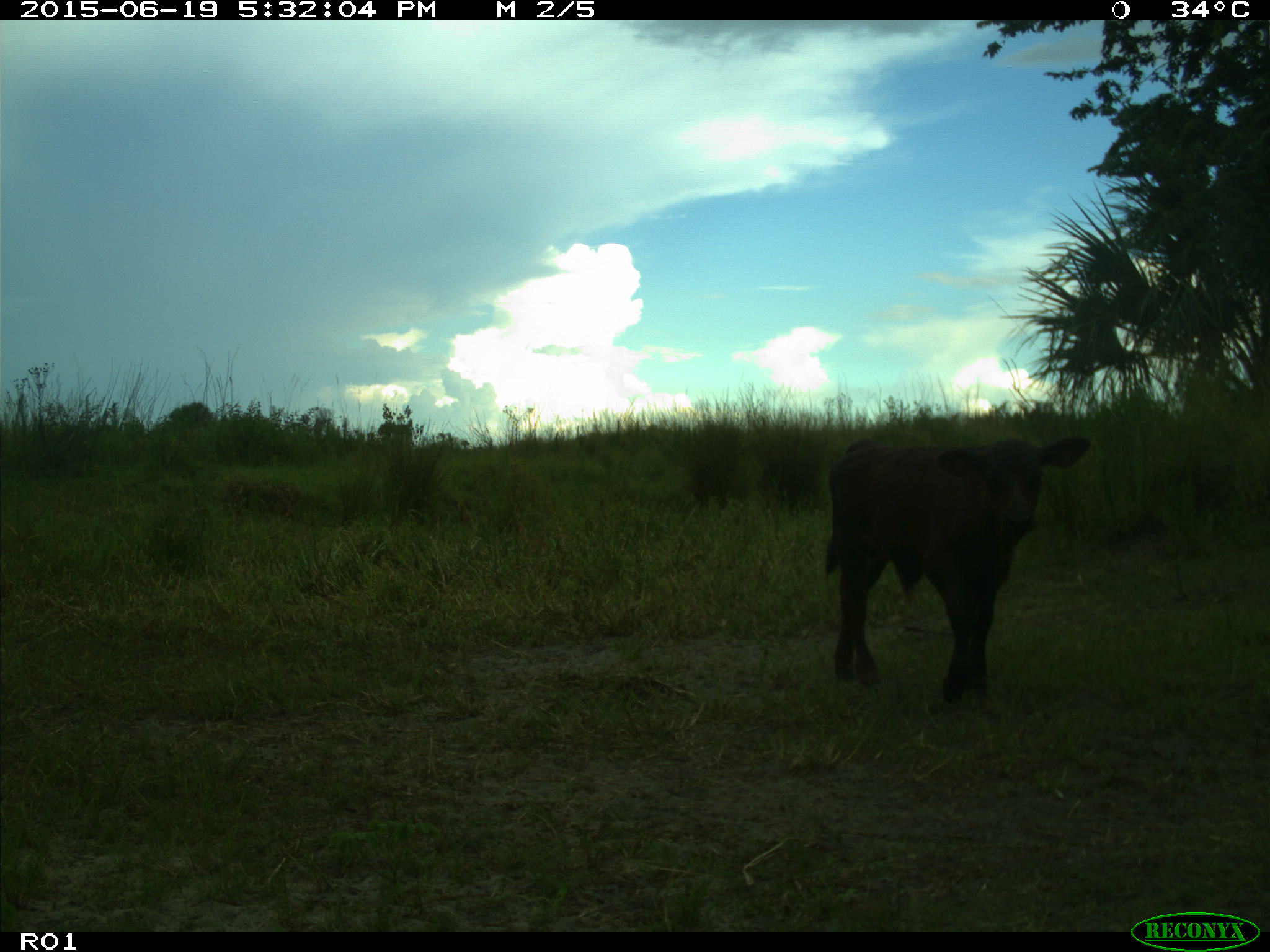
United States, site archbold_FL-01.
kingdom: Animalia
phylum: Chordata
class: Mammalia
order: Artiodactyla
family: Bovidae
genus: Bos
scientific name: Bos taurus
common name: domestic cow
Bos taurus (domestic cow).